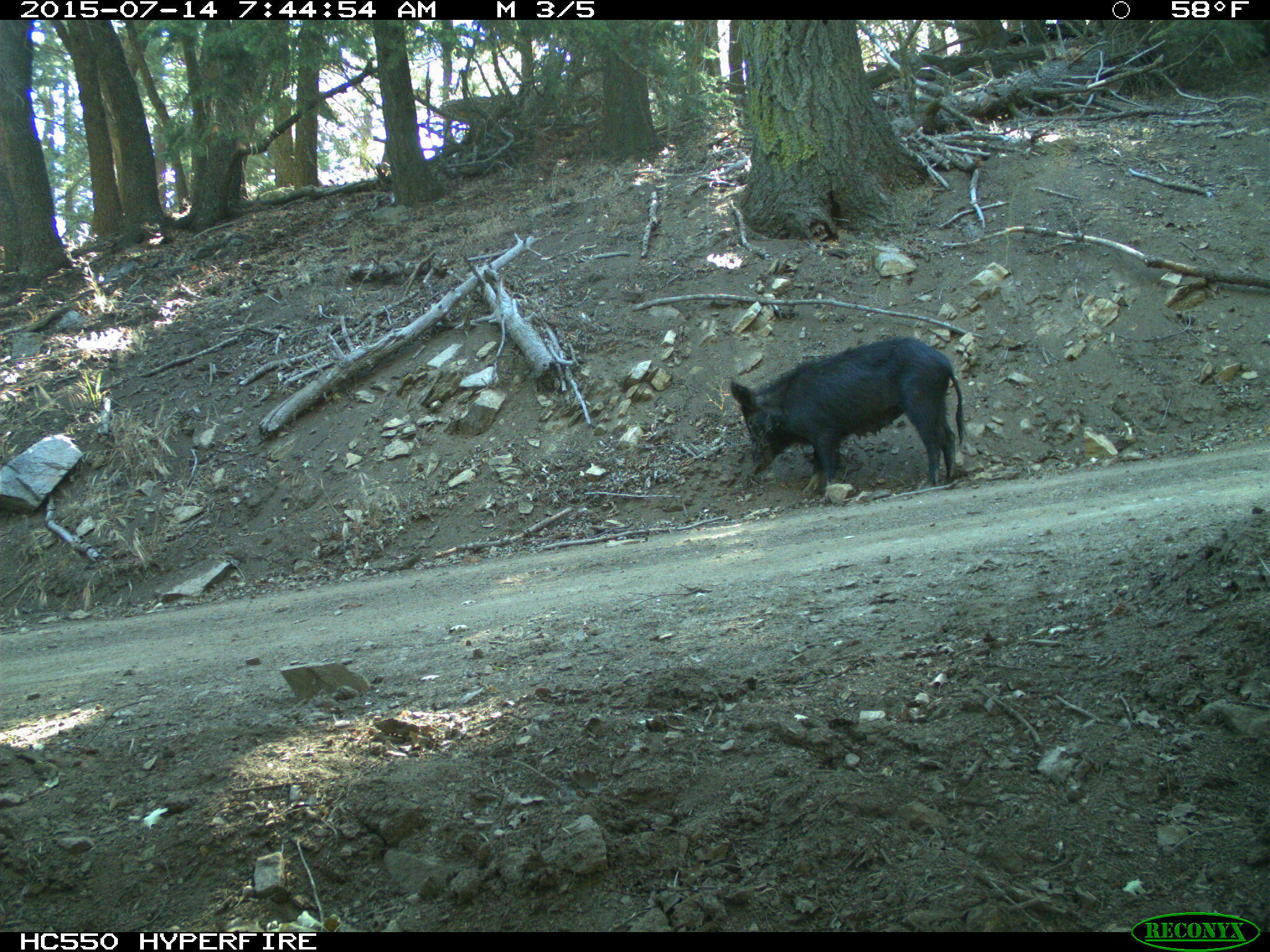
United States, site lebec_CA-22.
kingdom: Animalia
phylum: Chordata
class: Mammalia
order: Artiodactyla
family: Suidae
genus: Sus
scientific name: Sus scrofa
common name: wild boar